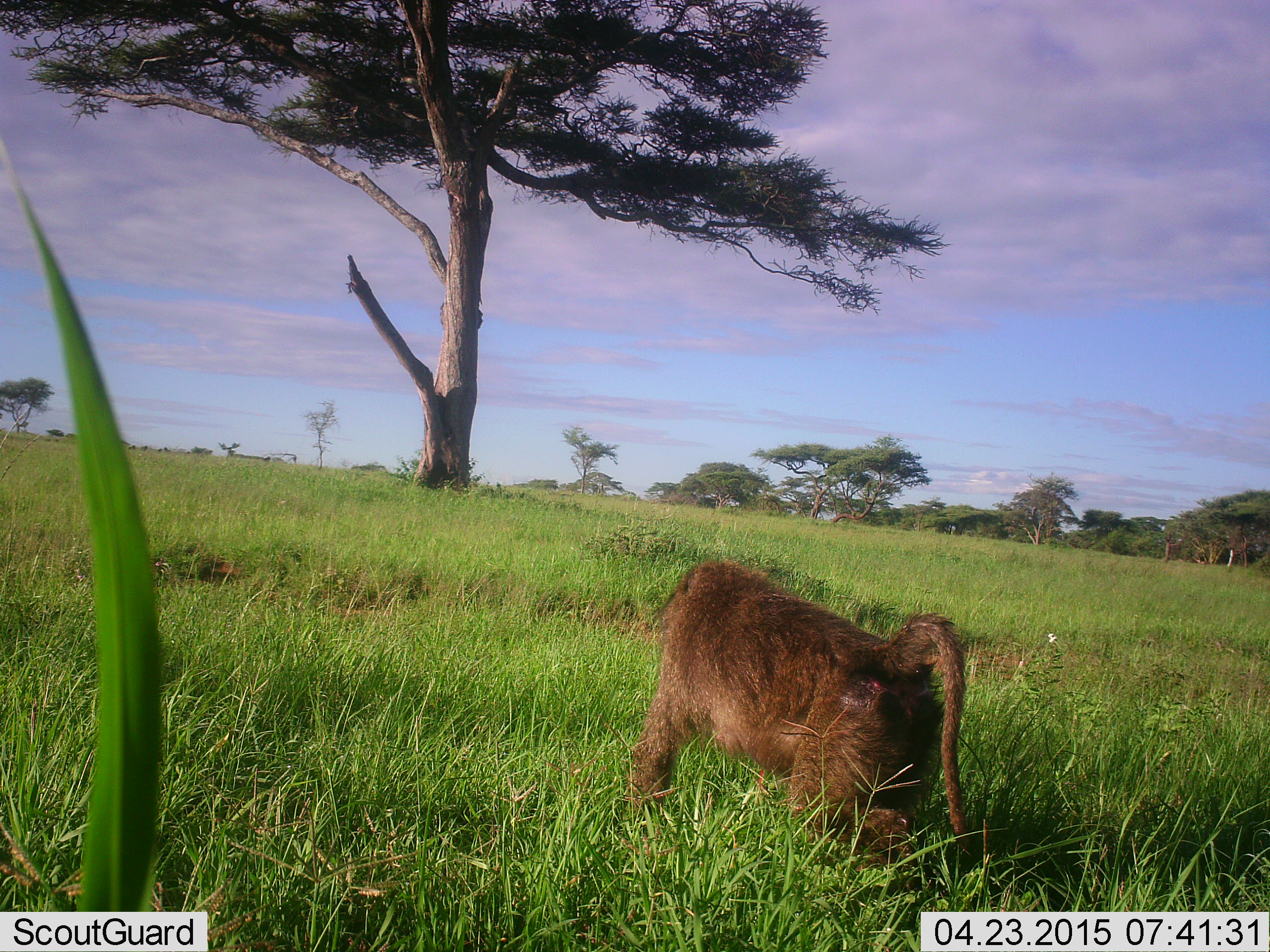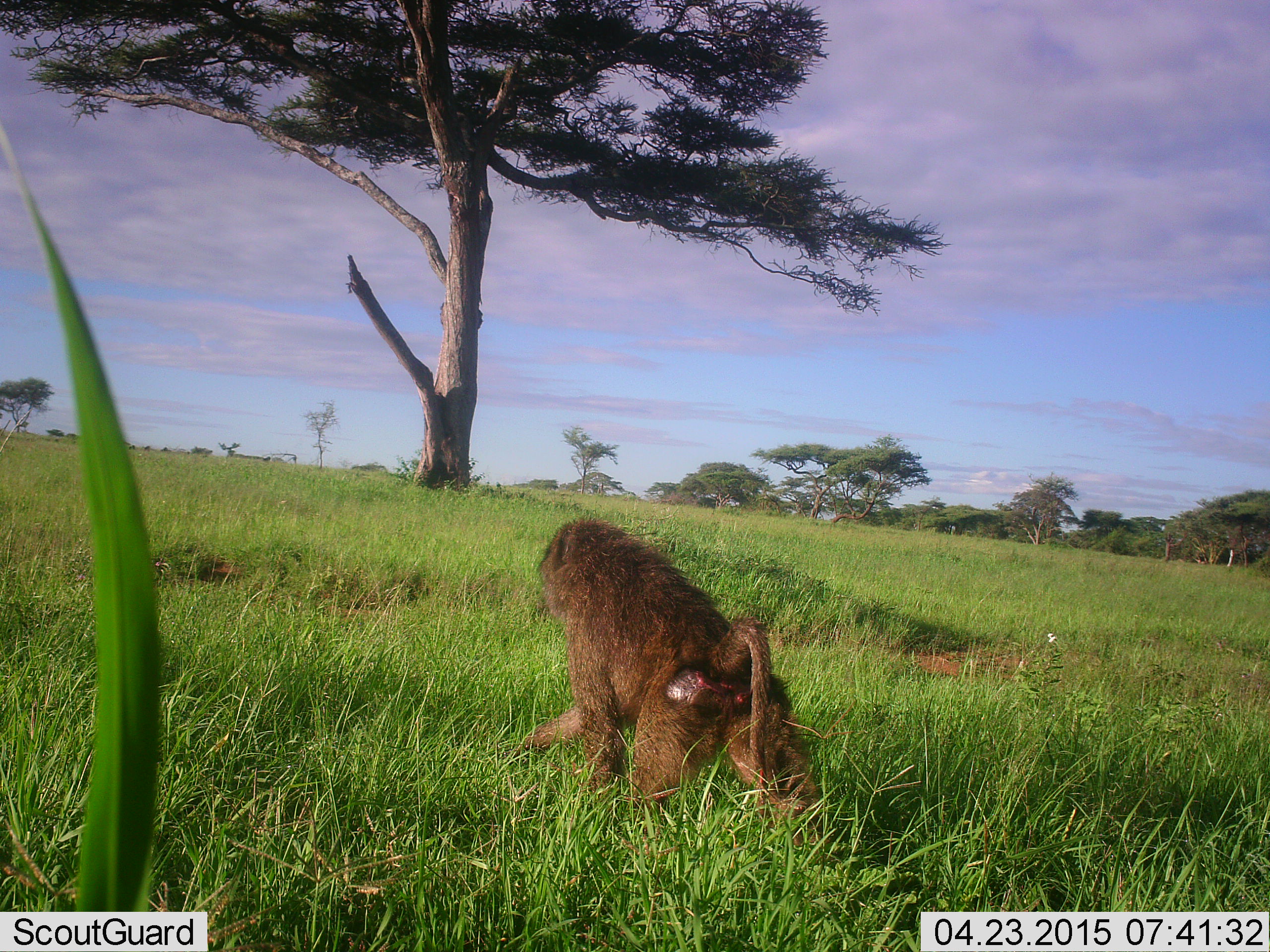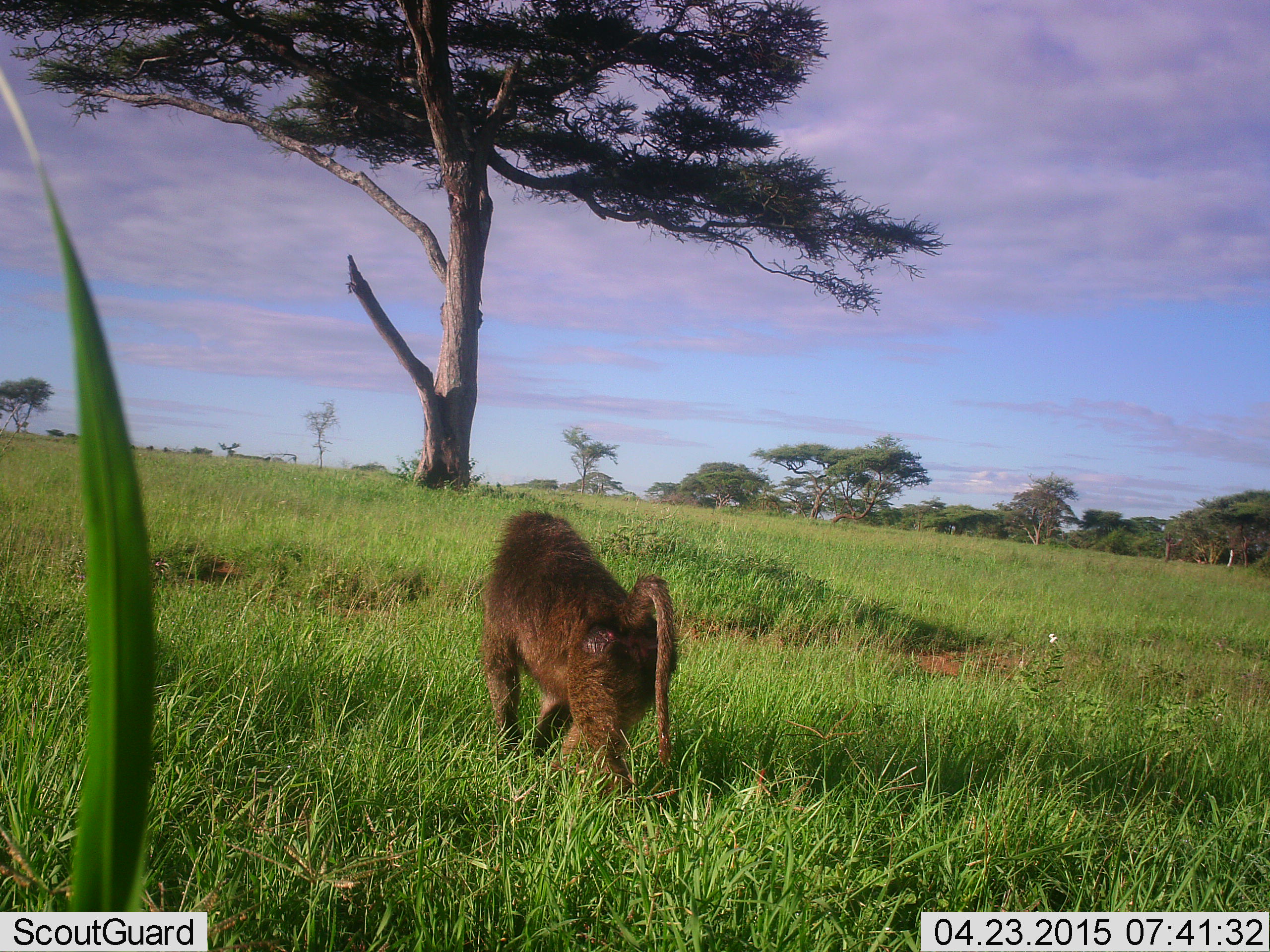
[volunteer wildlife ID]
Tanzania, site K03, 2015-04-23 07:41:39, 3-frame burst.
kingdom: Animalia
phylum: Chordata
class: Mammalia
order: Primates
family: Cercopithecidae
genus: Papio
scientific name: Papio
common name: baboon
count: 1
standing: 0%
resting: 0%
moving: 100%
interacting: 0%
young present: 0%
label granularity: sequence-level